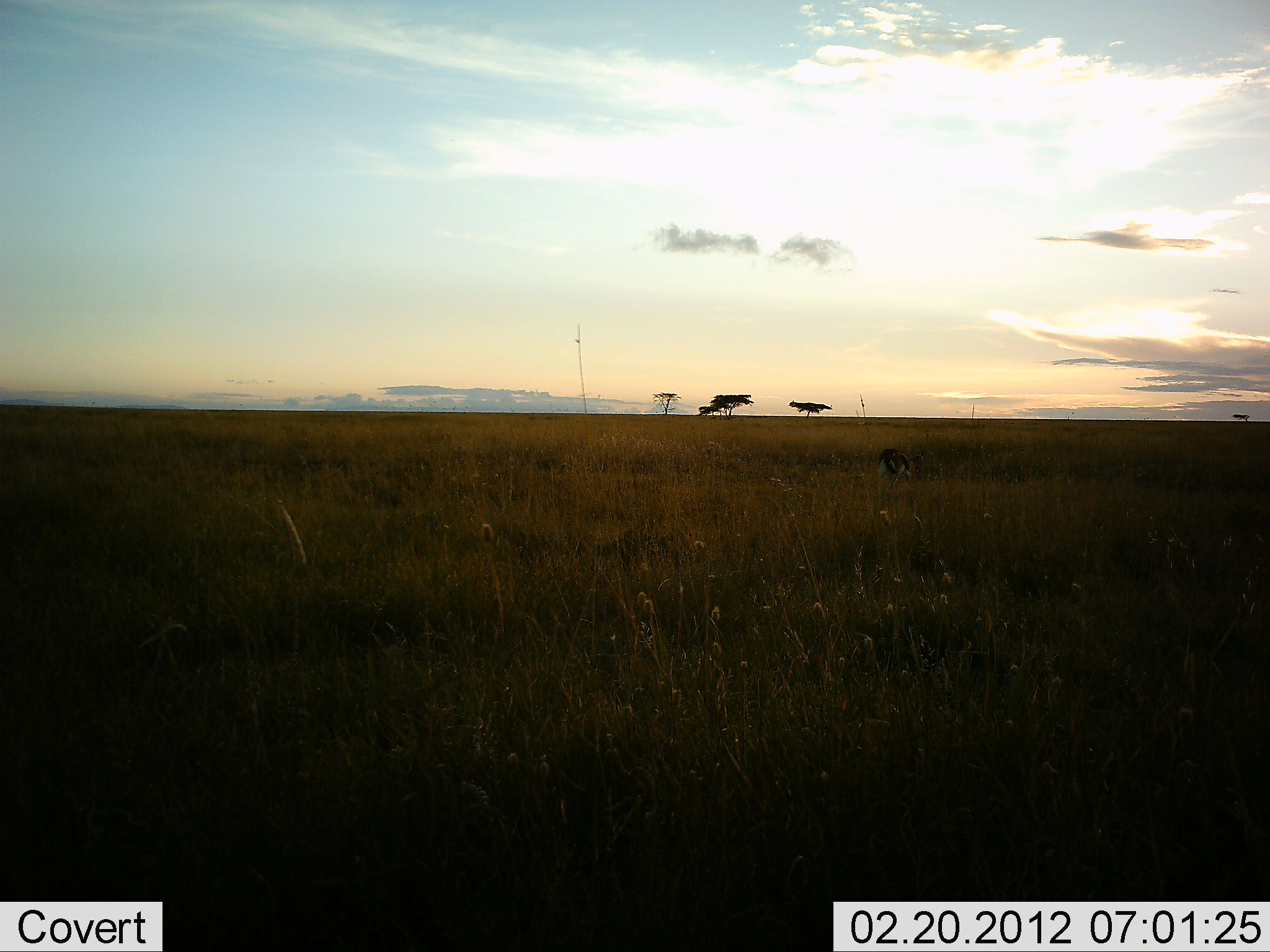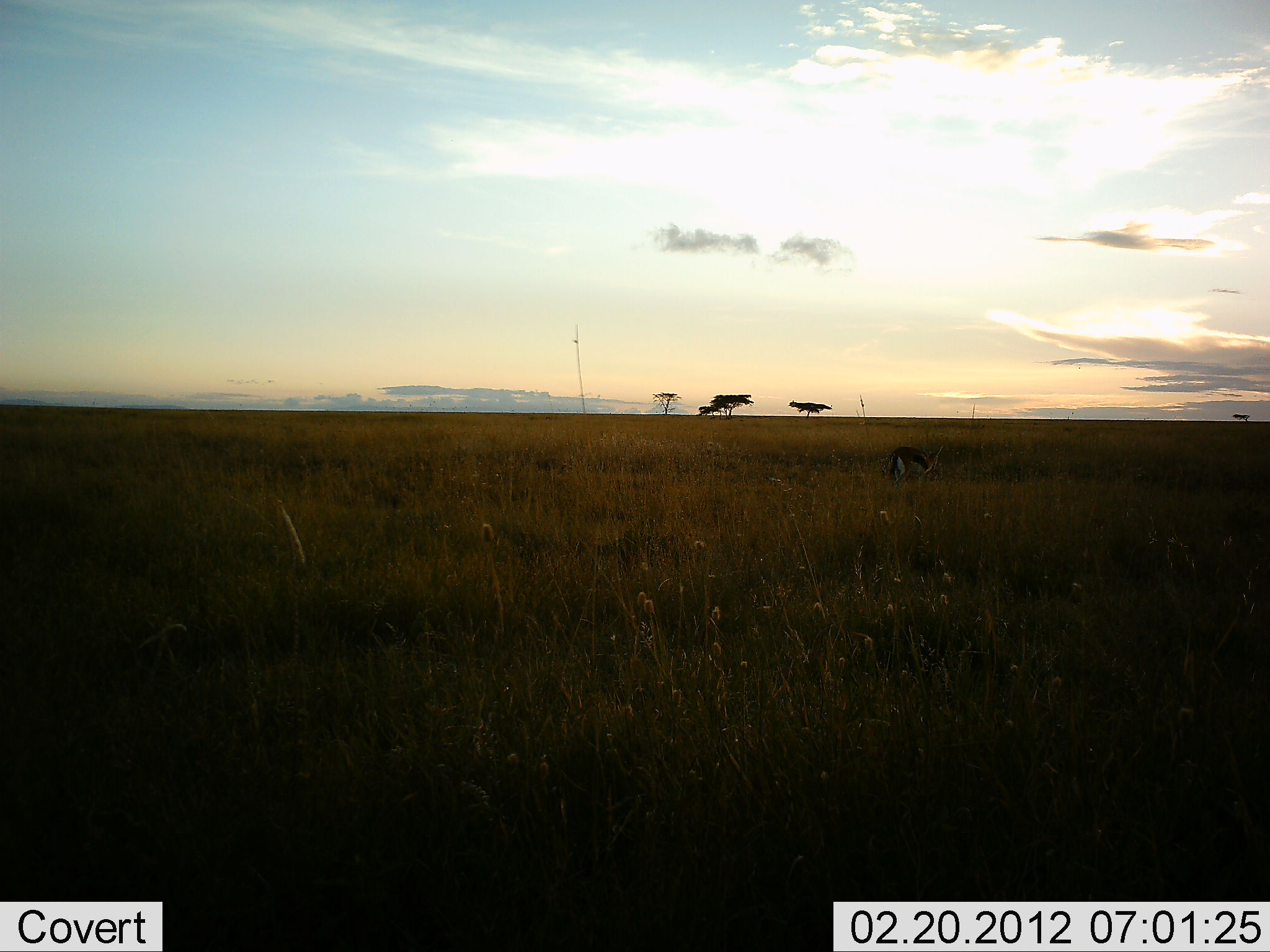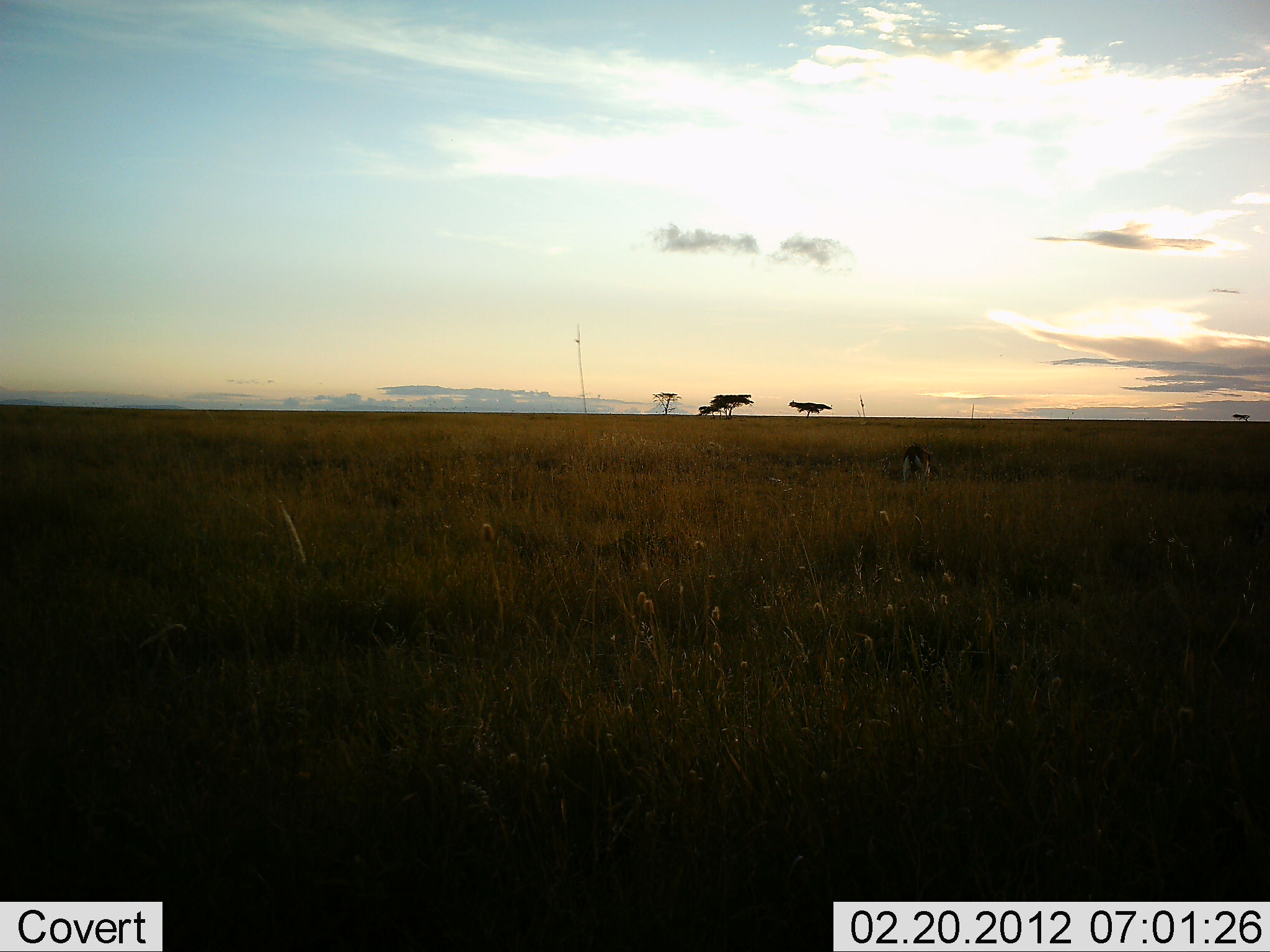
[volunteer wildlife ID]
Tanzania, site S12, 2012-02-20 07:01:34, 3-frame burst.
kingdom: Animalia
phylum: Chordata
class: Mammalia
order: Artiodactyla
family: Bovidae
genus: Eudorcas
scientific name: Eudorcas thomsonii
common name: thomson's gazelle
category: gazellethomsons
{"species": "gazellethomsons (thomson's gazelle) (Eudorcas thomsonii)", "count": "1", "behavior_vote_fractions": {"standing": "7%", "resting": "0%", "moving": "47%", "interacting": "0%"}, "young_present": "0%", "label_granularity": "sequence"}